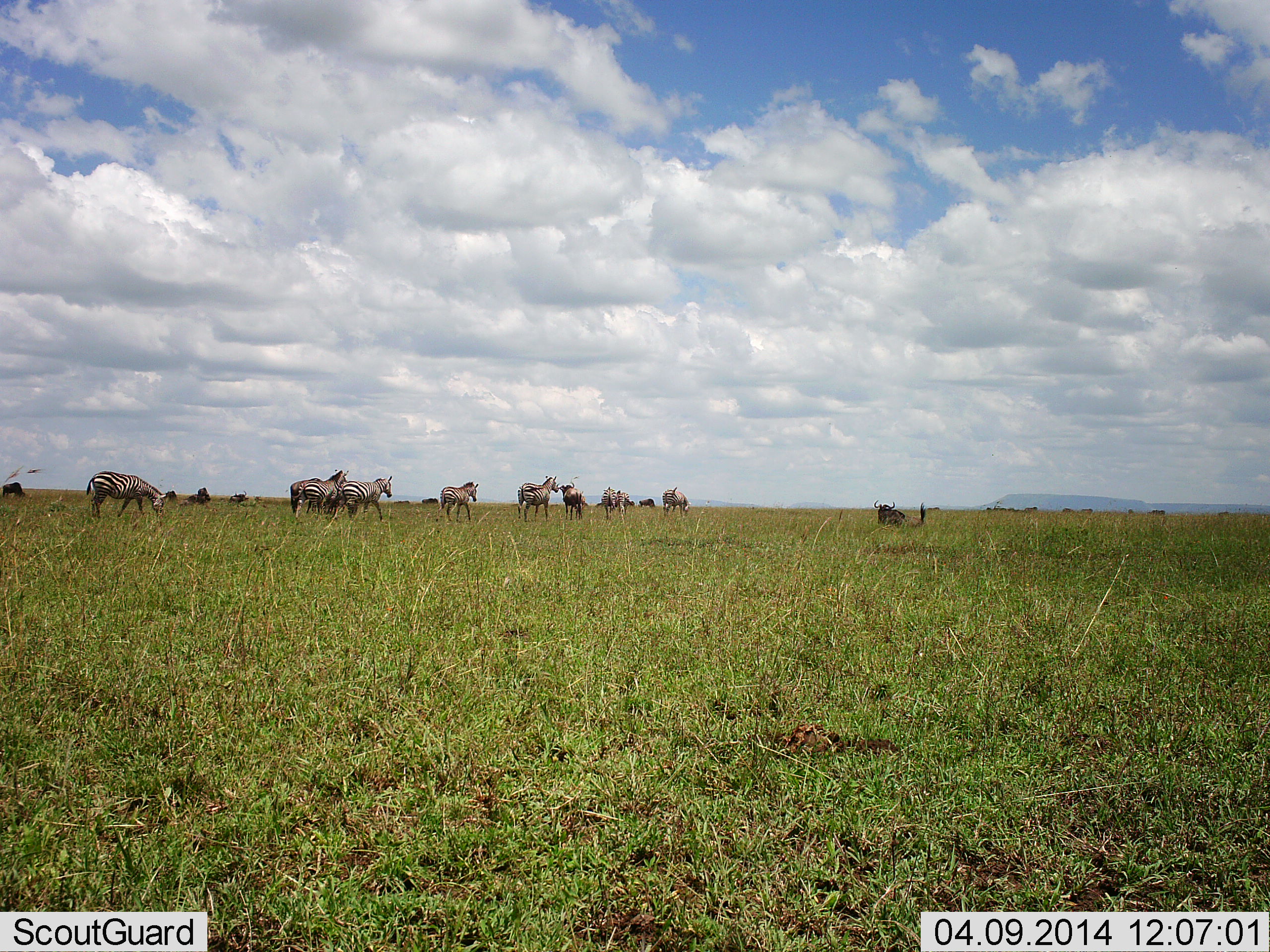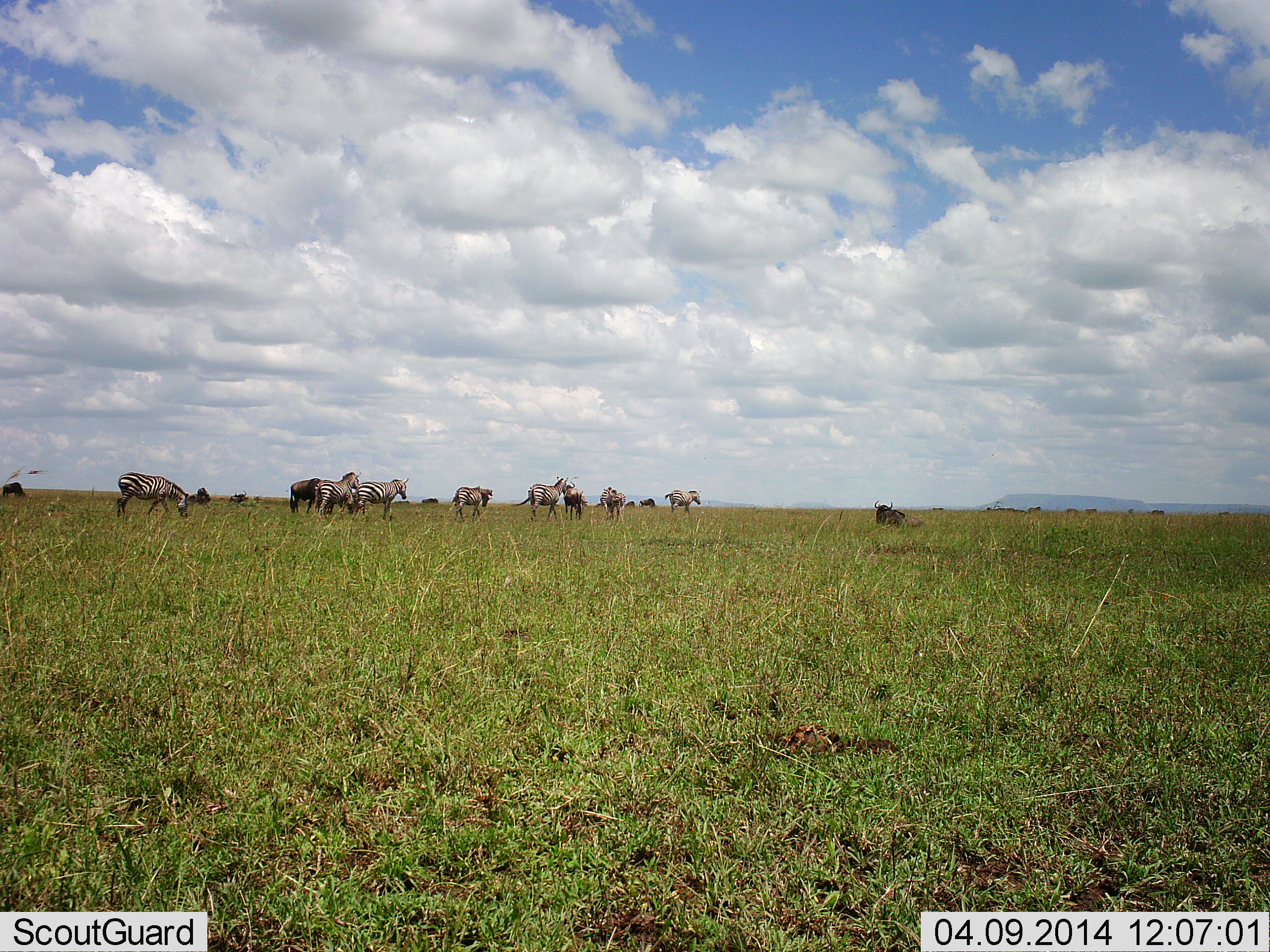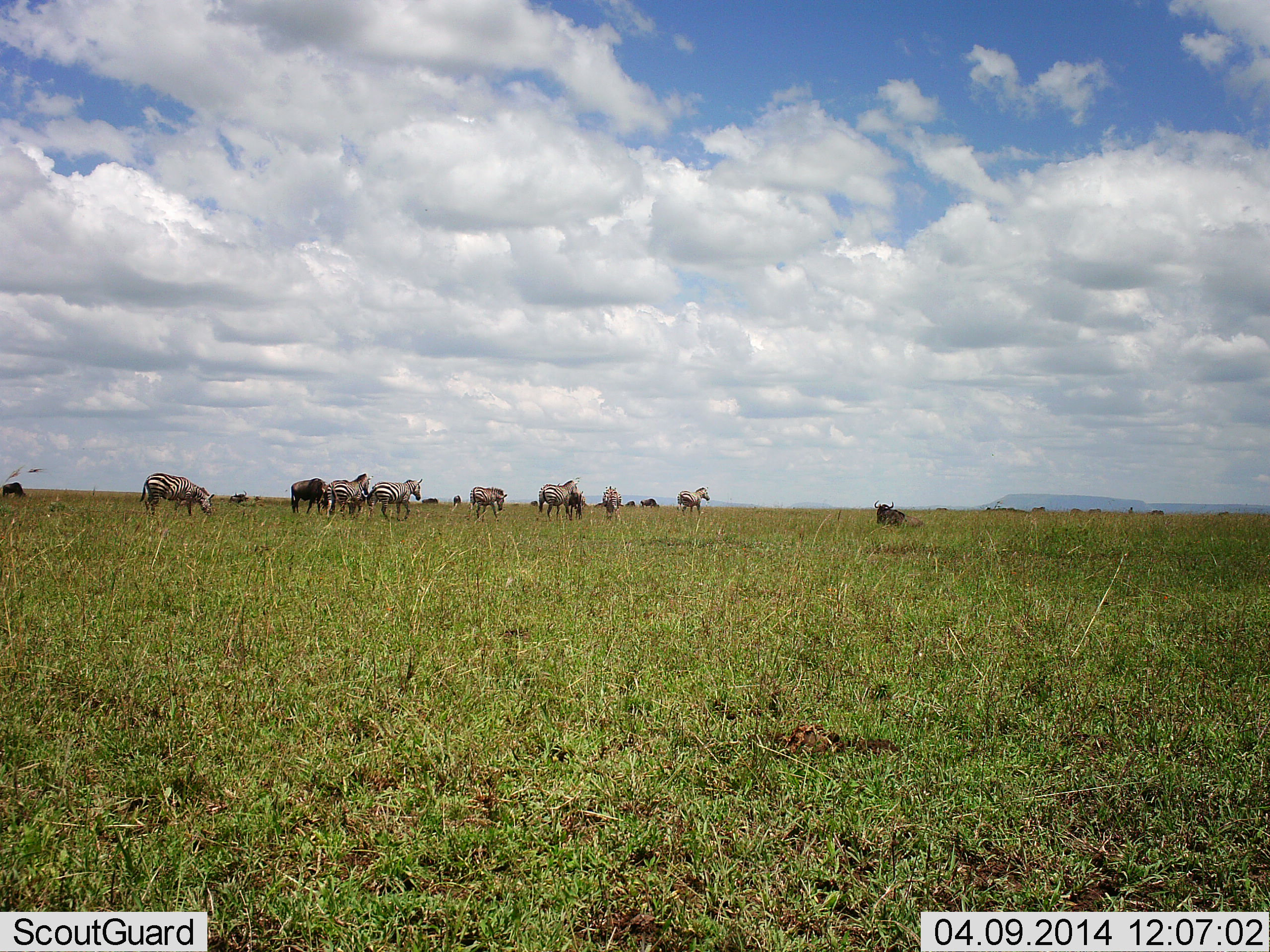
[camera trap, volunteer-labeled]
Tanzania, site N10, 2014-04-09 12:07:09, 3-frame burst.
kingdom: Animalia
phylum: Chordata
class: Mammalia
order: Artiodactyla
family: Bovidae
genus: Connochaetes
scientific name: Connochaetes taurinus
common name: blue wildebeest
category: wildebeest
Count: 7.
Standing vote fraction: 32%.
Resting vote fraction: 91%.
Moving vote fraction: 38%.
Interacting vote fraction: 0%.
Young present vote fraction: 0%.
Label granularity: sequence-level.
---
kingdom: Animalia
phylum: Chordata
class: Mammalia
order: Perissodactyla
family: Equidae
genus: Equus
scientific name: Equus quagga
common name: plains zebra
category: zebra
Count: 9.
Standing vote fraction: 27%.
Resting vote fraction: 5%.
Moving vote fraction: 85%.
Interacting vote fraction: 3%.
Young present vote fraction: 3%.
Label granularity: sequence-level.